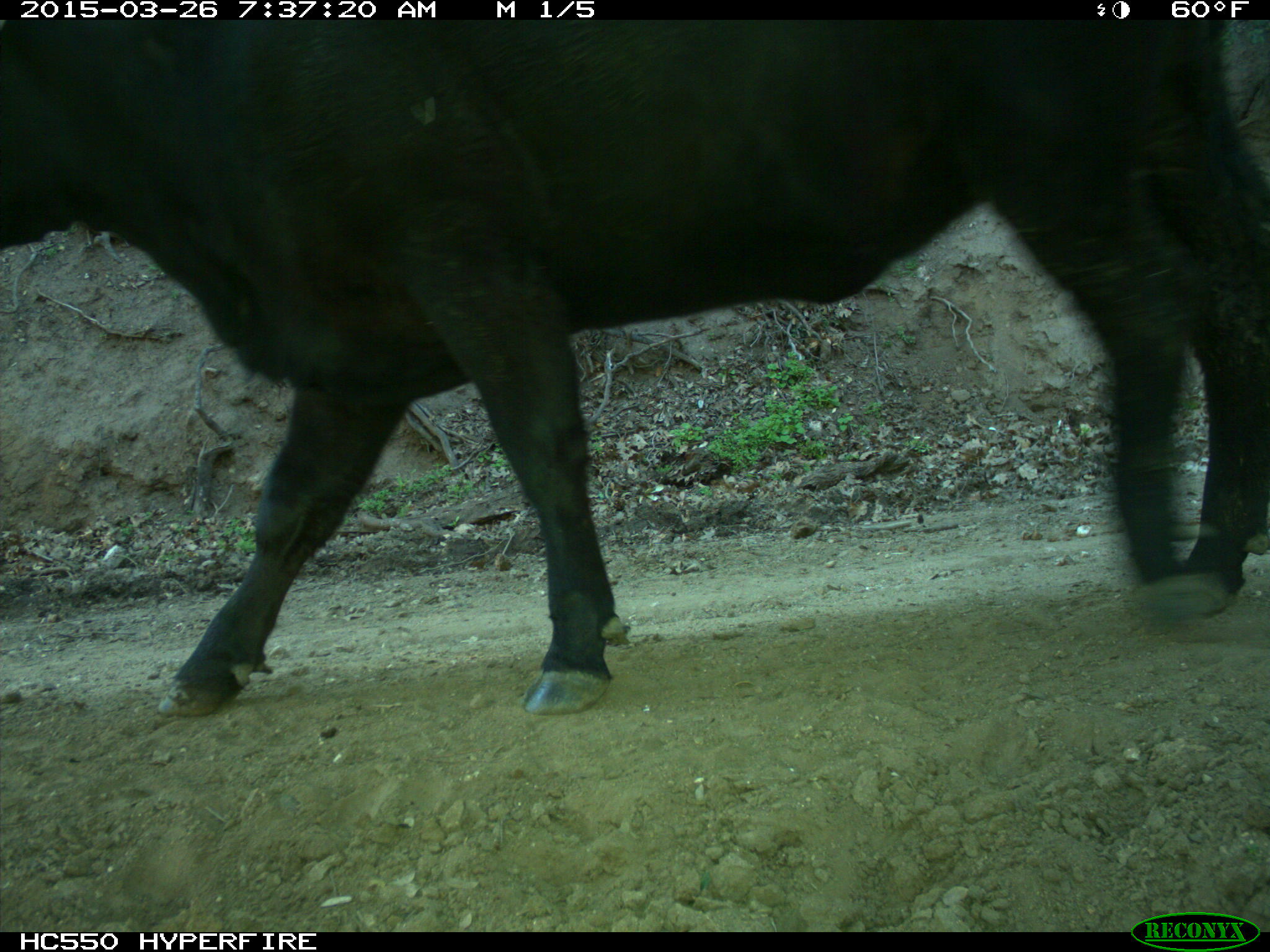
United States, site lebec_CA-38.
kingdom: Animalia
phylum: Chordata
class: Mammalia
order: Artiodactyla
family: Bovidae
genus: Bos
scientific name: Bos taurus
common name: domestic cow